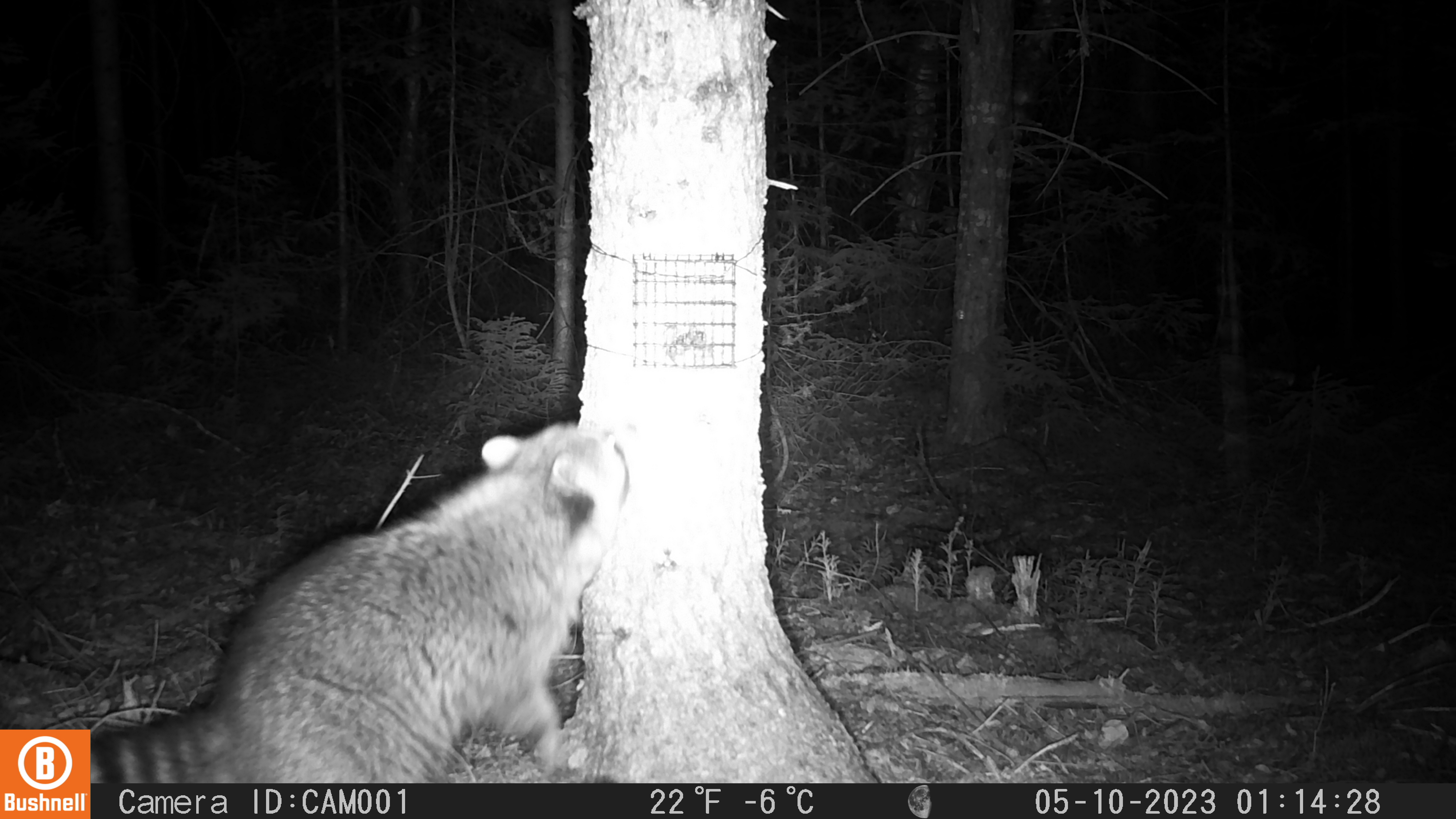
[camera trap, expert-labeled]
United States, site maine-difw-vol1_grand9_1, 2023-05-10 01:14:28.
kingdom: Animalia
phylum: Chordata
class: Mammalia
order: Carnivora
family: Procyonidae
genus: Procyon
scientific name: Procyon lotor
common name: raccoon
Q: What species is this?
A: Raccoon (Procyon lotor).